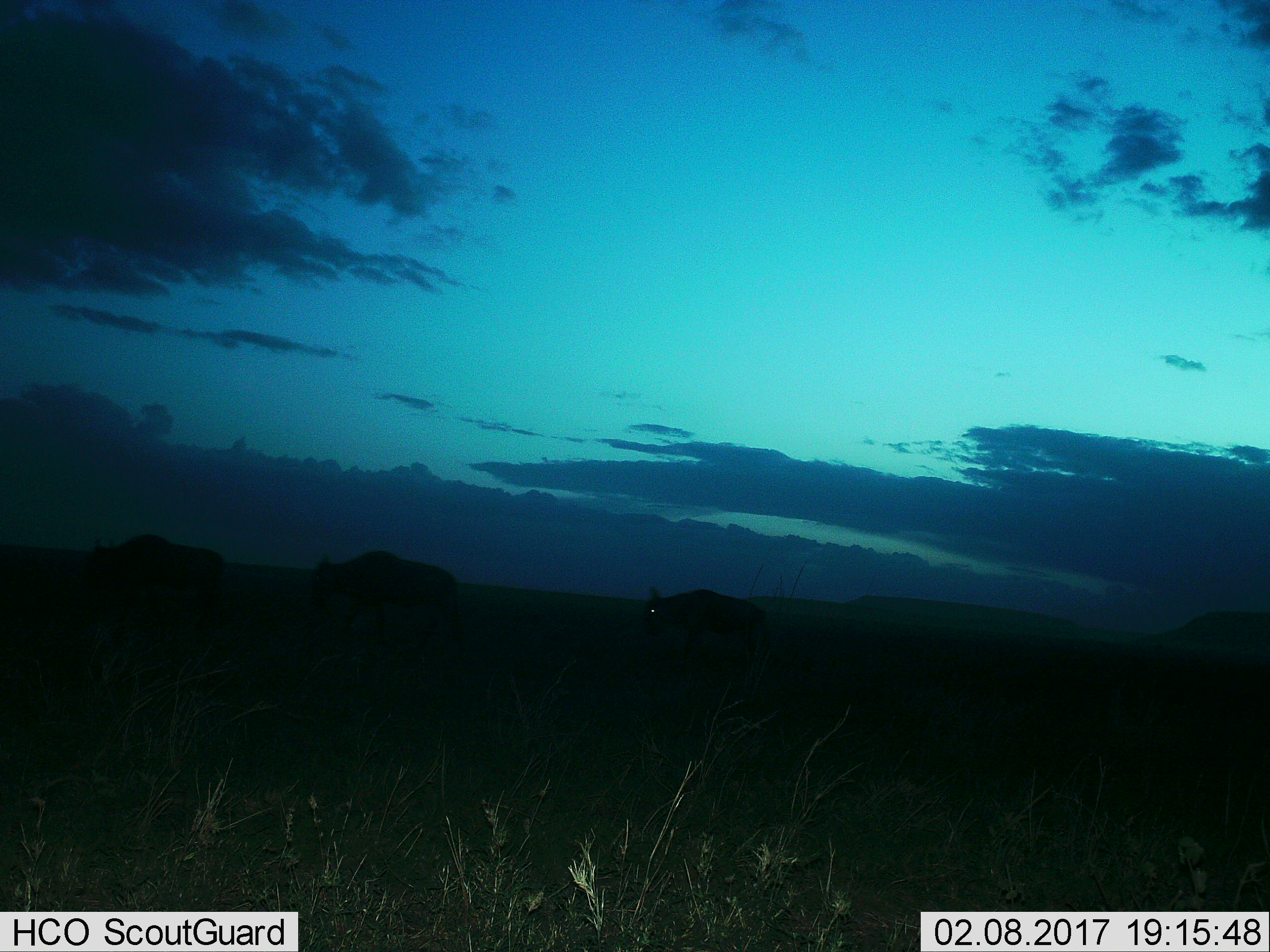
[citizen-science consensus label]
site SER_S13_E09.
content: unidentified animal